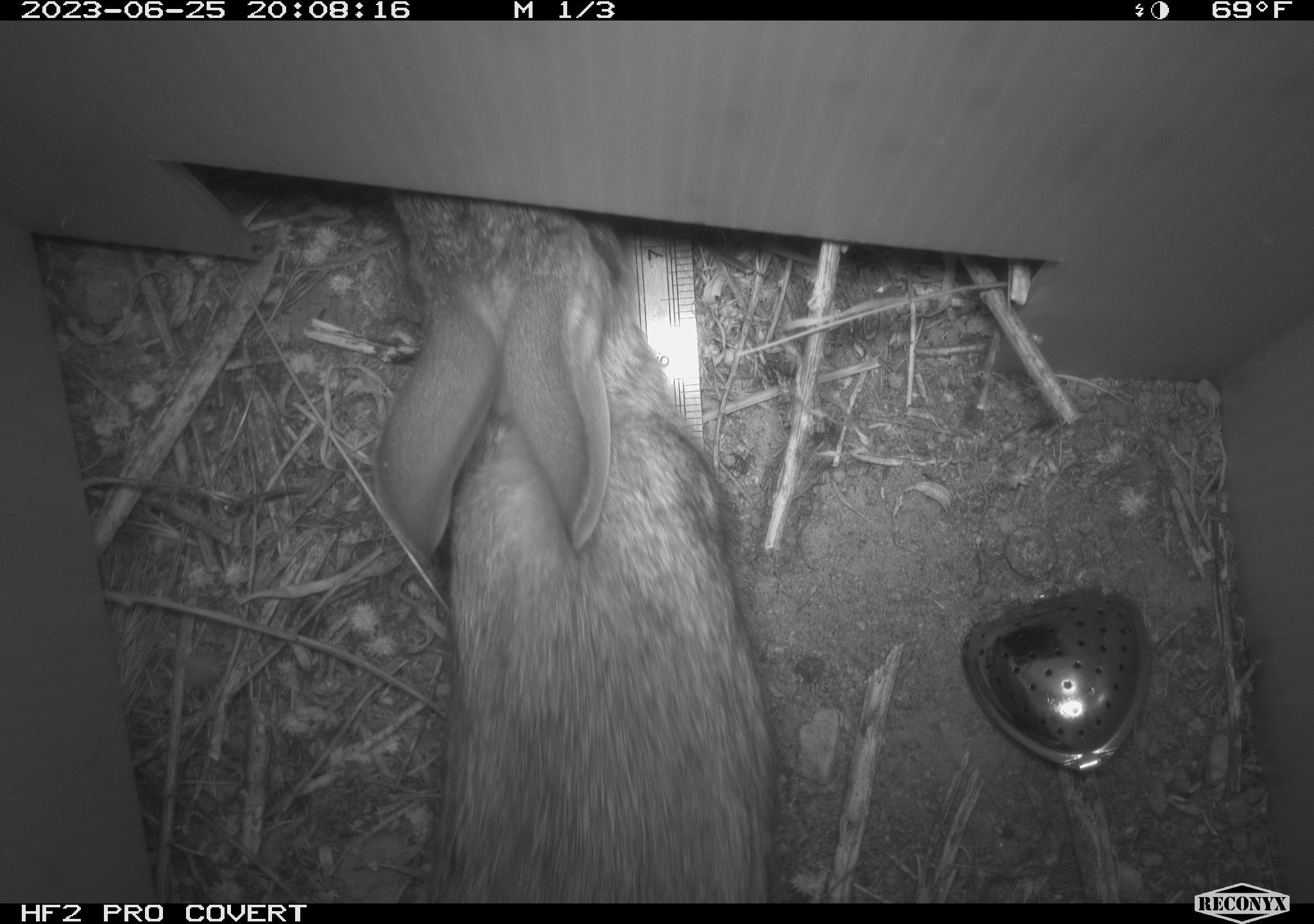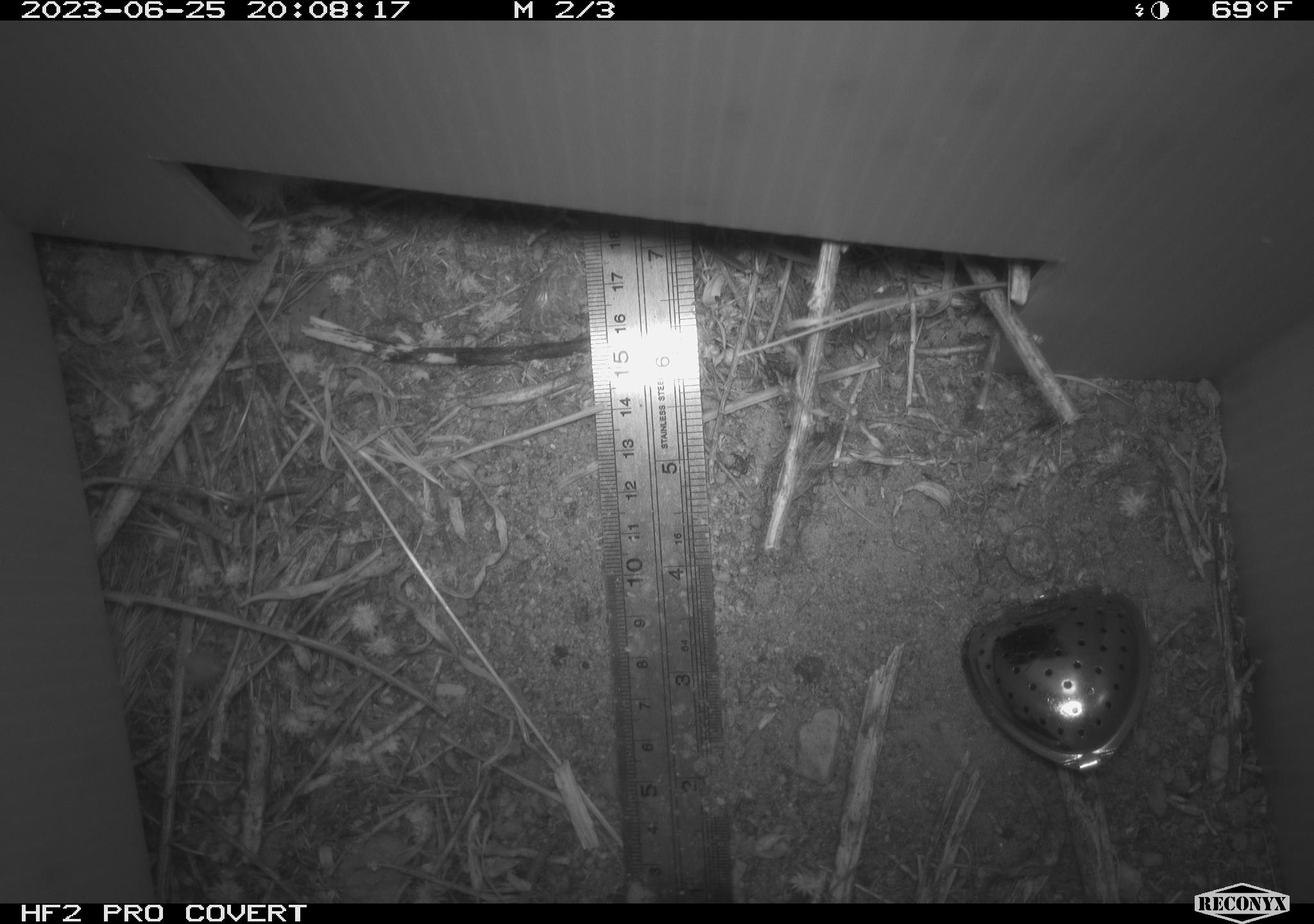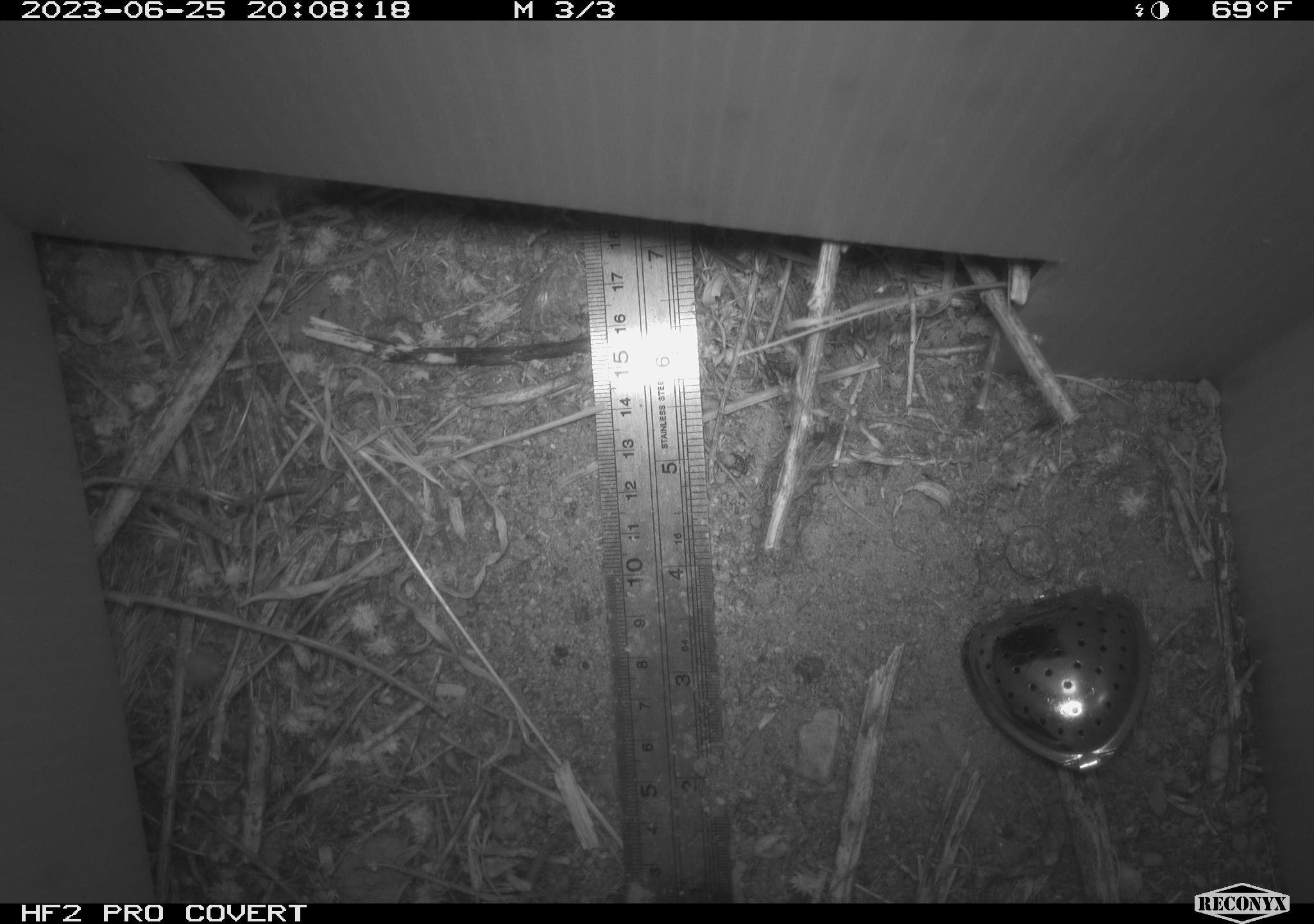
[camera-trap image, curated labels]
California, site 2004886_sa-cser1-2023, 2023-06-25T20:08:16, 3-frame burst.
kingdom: Animalia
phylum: Chordata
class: Mammalia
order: Lagomorpha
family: Leporidae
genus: Sylvilagus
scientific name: Sylvilagus bachmani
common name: brush rabbit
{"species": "brush rabbit (Sylvilagus bachmani)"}